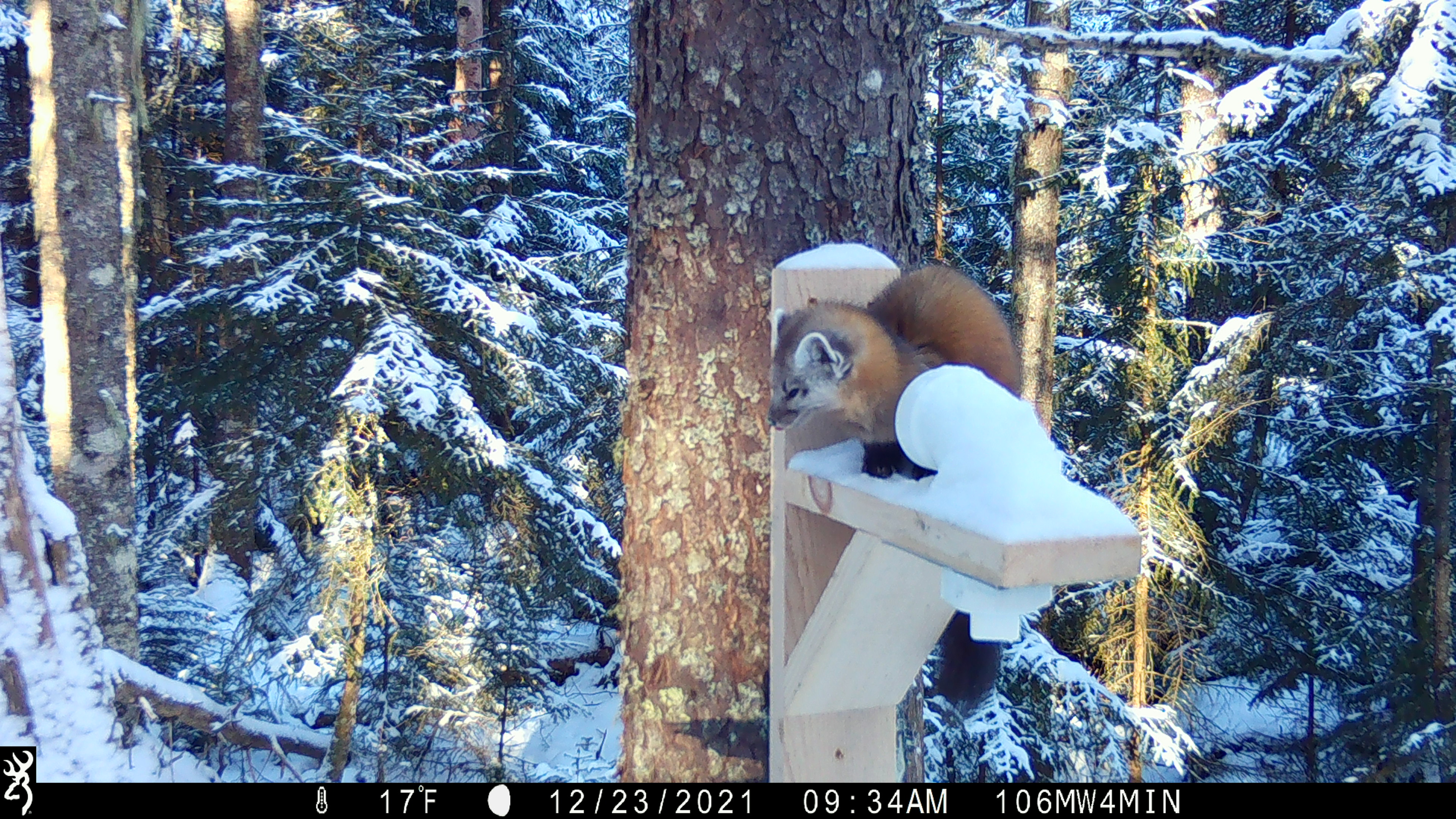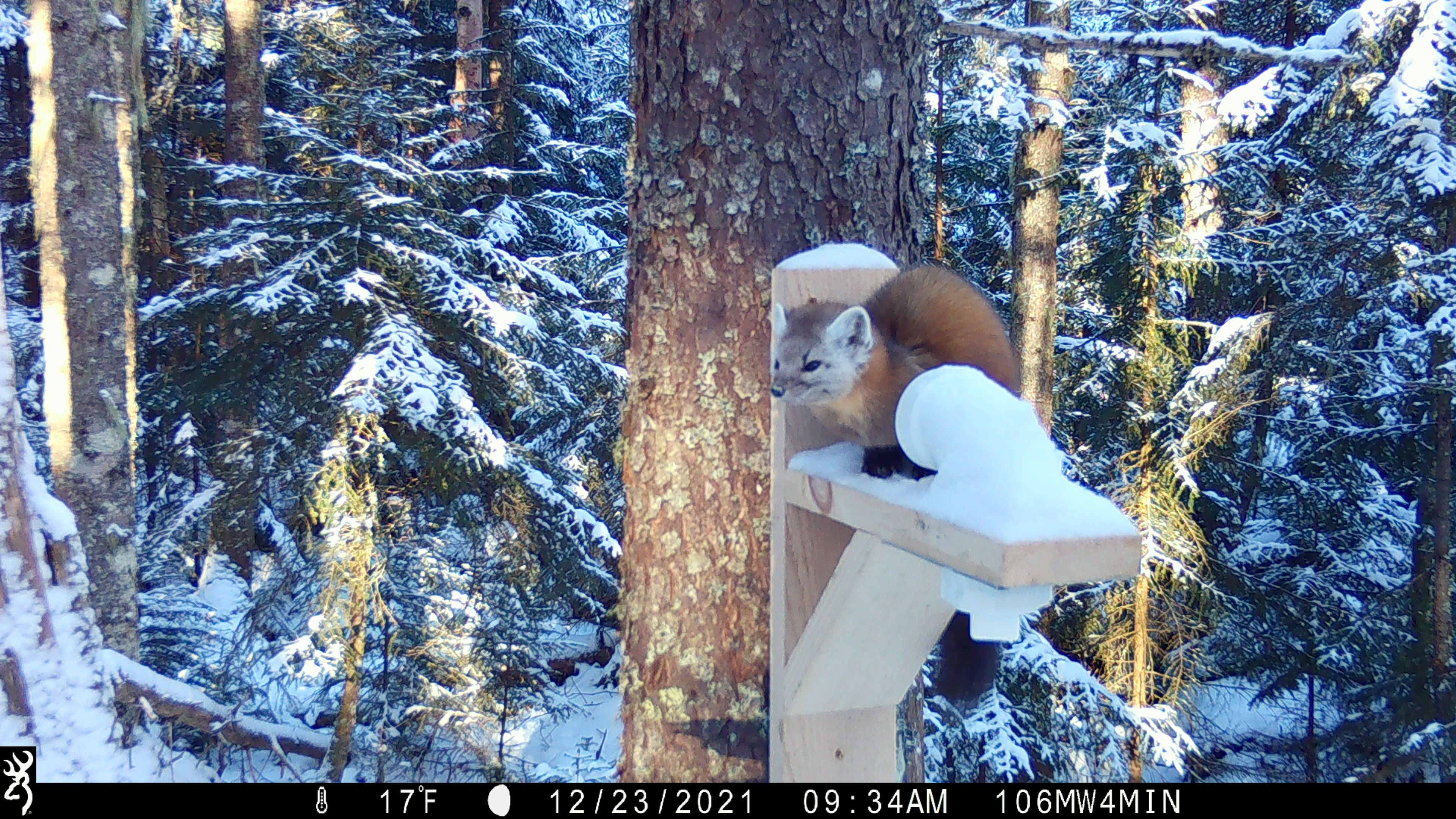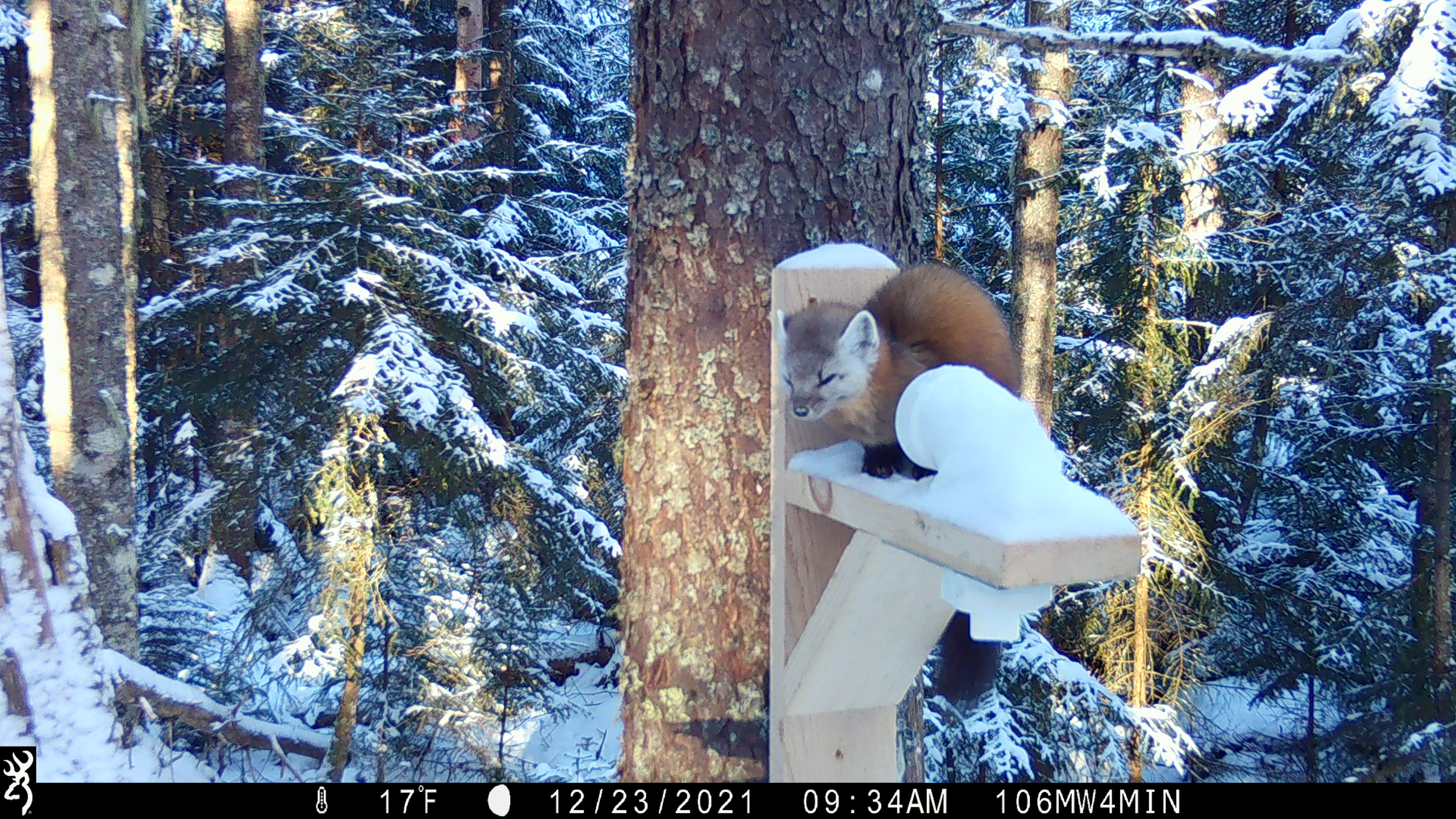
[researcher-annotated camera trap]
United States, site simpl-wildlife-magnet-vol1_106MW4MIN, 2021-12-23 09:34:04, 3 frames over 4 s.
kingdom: Animalia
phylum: Chordata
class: Mammalia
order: Carnivora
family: Mustelidae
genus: Martes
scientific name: Martes americana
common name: american marten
American marten (Martes americana).